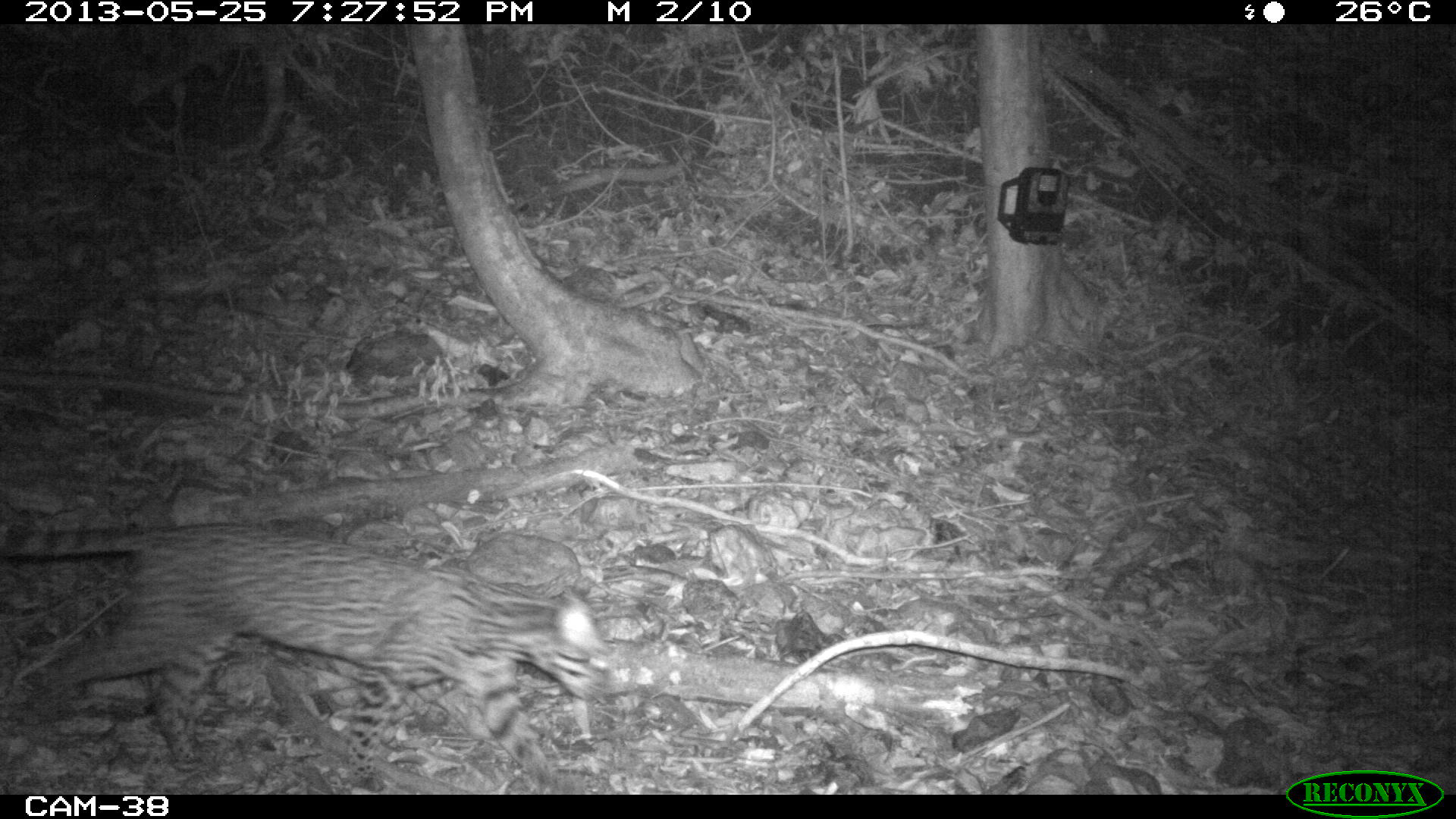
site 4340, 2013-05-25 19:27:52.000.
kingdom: Animalia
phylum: Chordata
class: Mammalia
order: Carnivora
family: Felidae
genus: Leopardus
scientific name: Leopardus pardalis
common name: ocelot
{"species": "Leopardus pardalis (ocelot)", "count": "1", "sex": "female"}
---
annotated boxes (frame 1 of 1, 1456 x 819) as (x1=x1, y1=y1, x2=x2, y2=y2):
leopardus pardalis: (x1=2, y1=523, x2=624, y2=785)